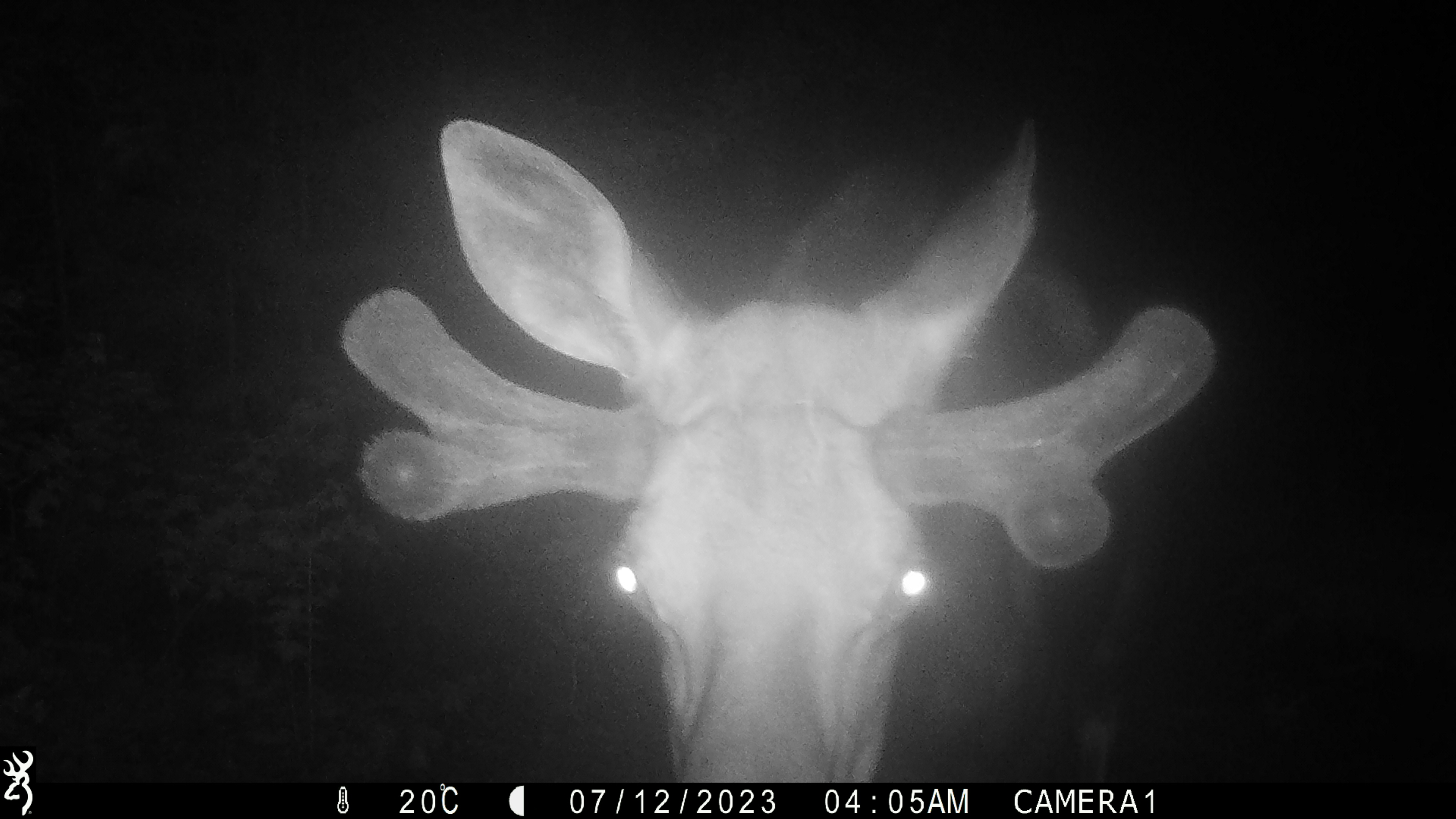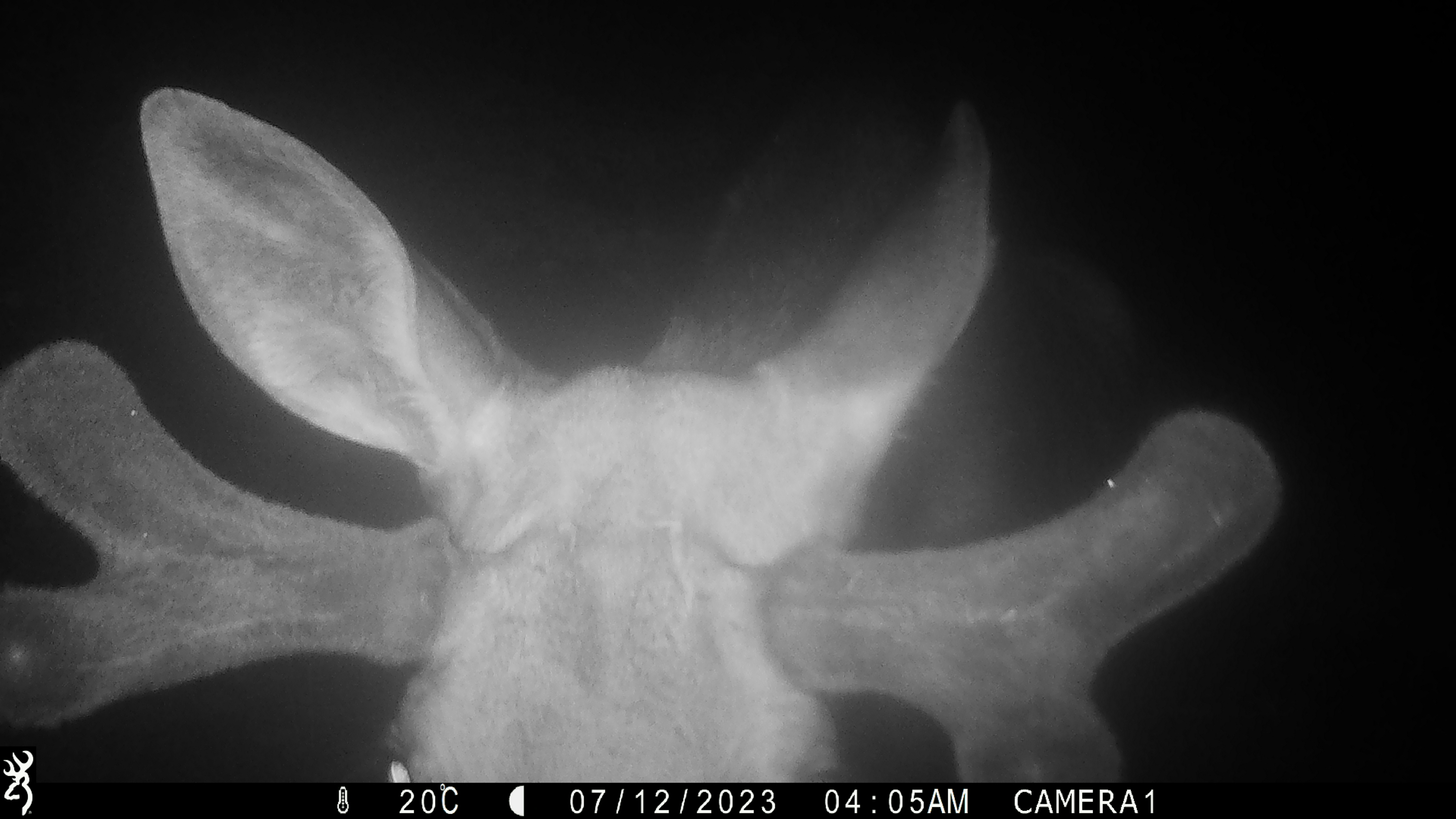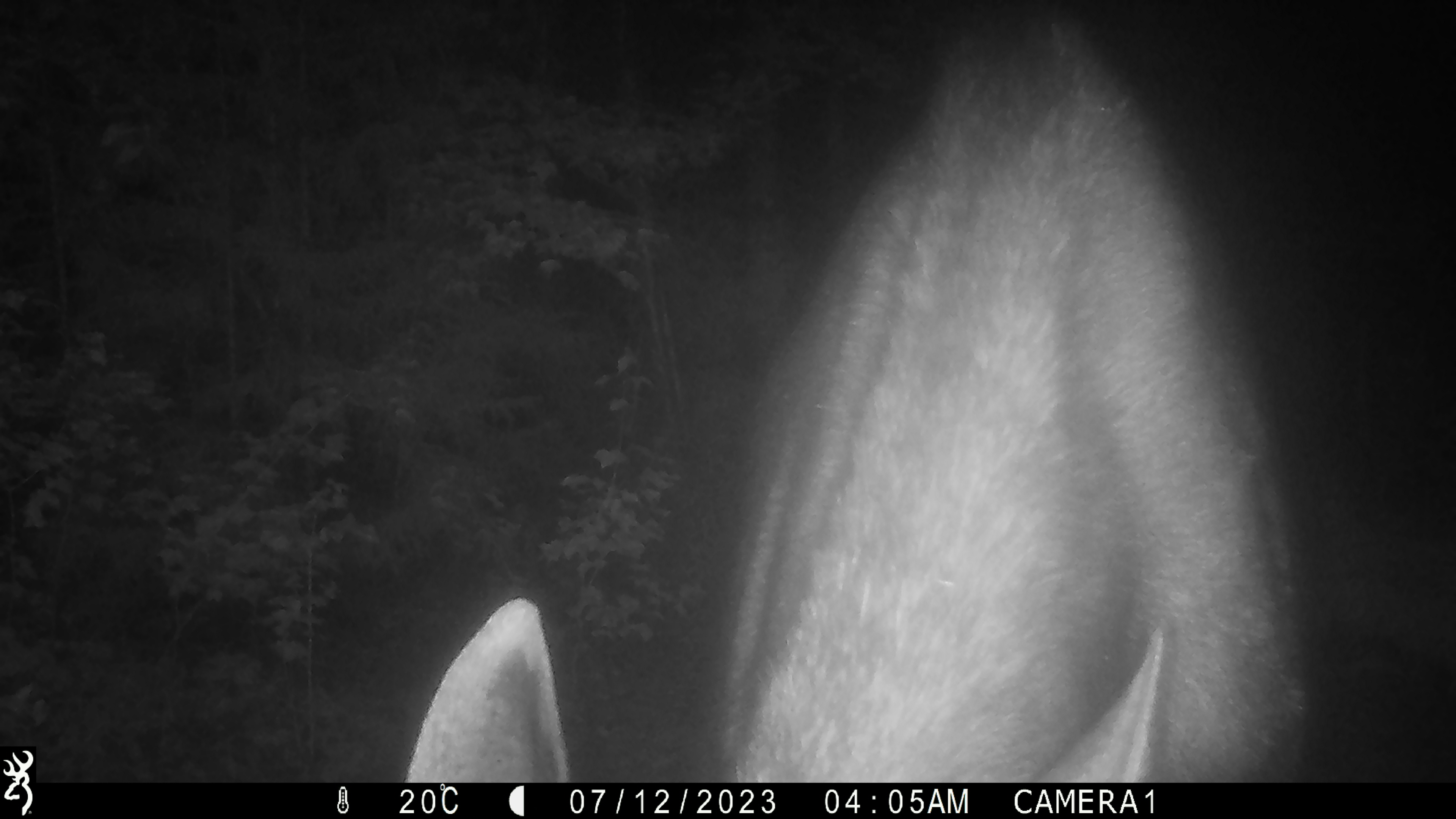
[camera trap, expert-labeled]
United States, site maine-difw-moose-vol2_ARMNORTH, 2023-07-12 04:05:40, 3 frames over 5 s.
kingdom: Animalia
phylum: Chordata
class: Mammalia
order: Artiodactyla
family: Cervidae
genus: Alces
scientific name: Alces alces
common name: moose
Moose (Alces alces).